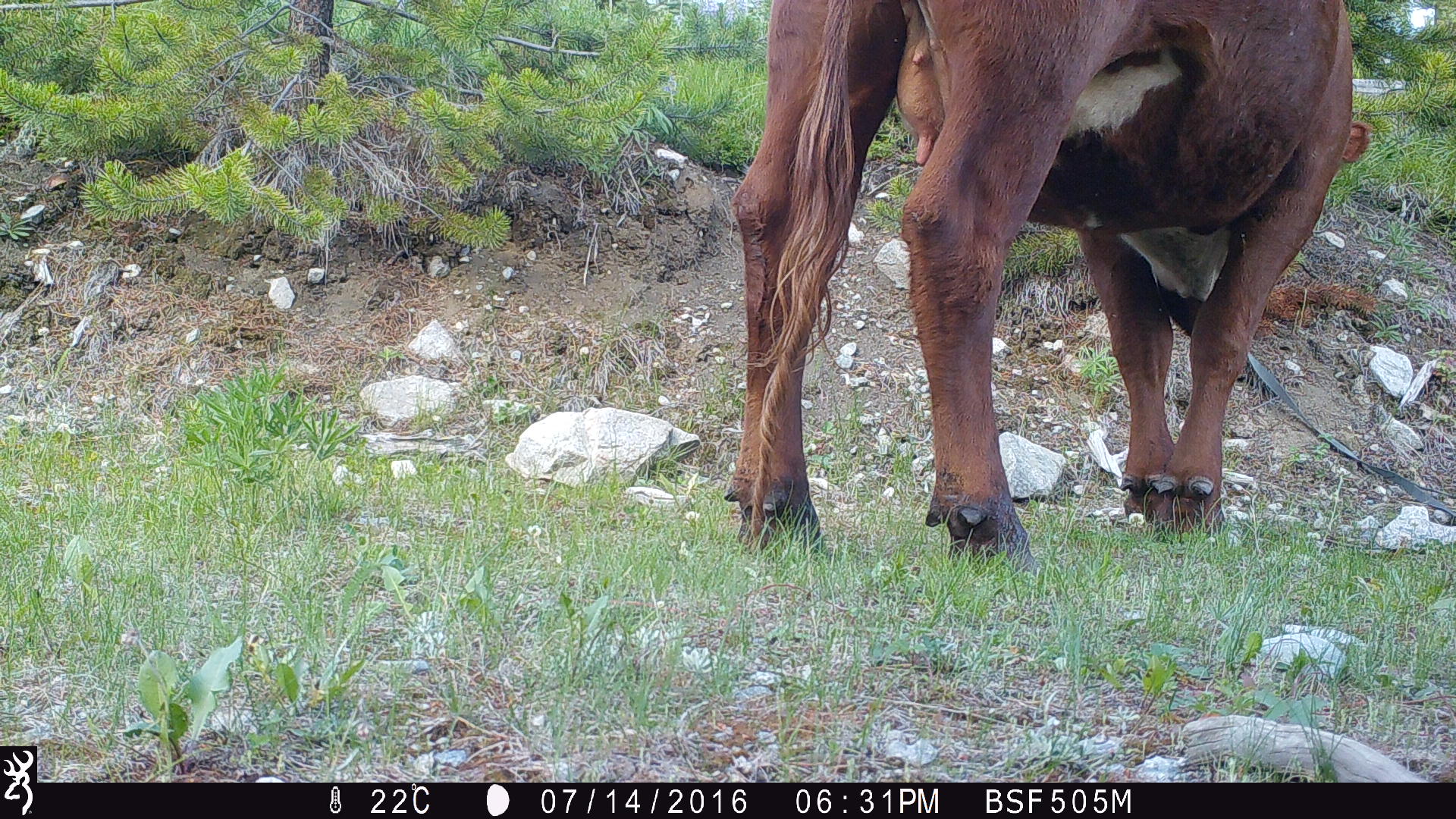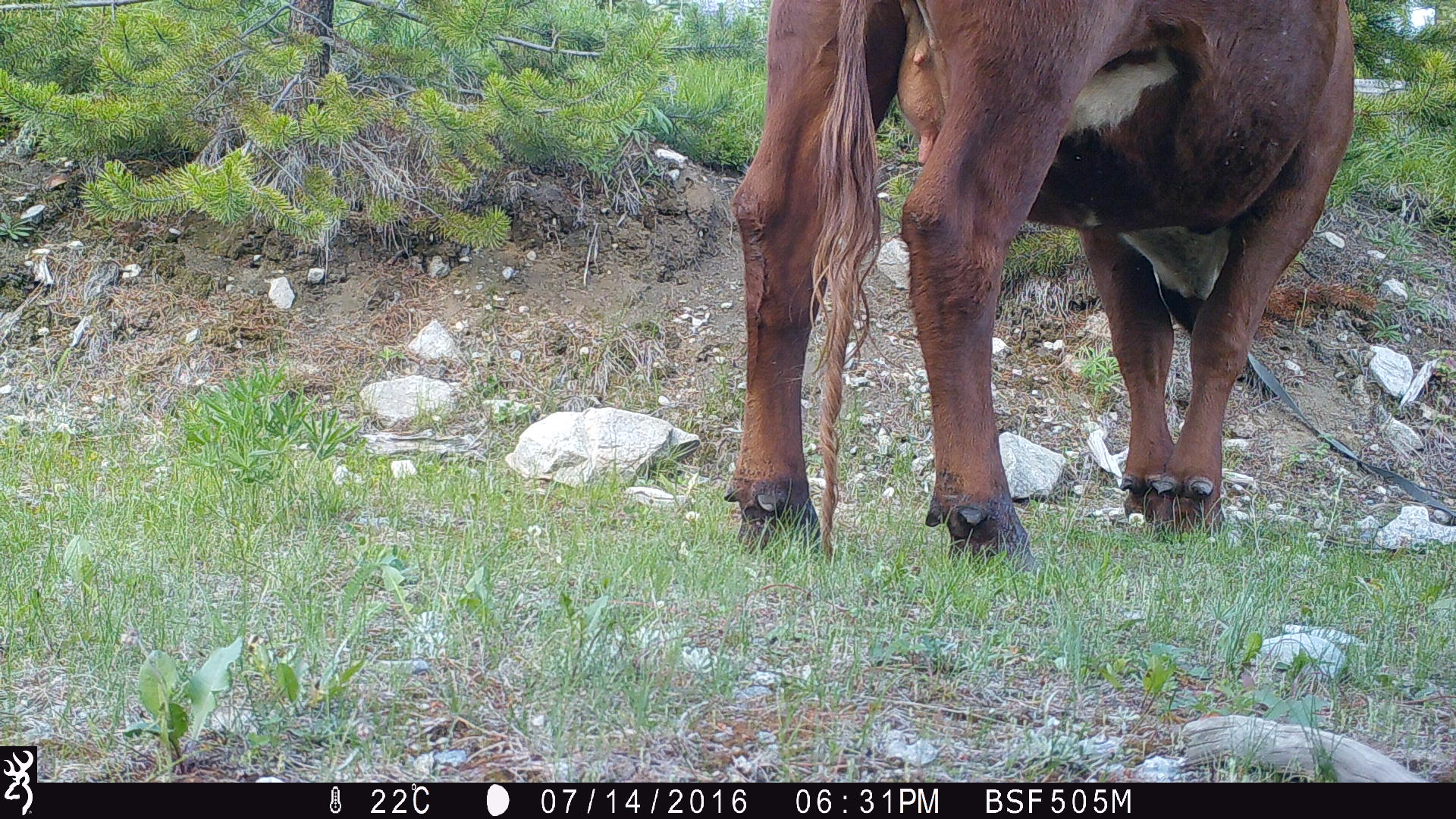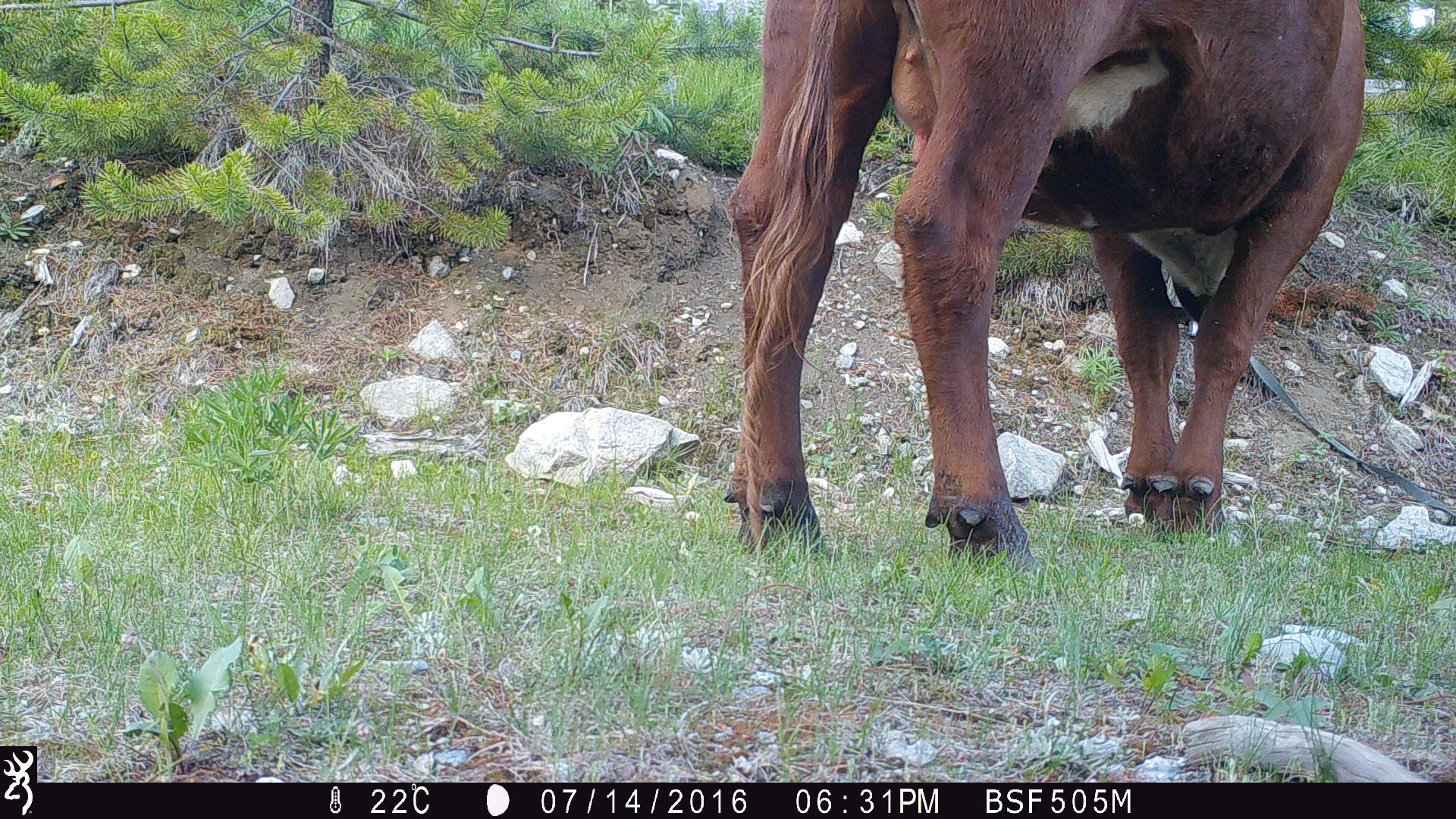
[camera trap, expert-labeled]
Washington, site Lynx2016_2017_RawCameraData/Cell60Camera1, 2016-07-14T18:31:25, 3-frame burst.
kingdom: Animalia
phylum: Chordata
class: Mammalia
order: Artiodactyla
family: Bovidae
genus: Bos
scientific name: Bos taurus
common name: domestic cattle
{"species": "domestic cattle (Bos taurus)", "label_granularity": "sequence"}